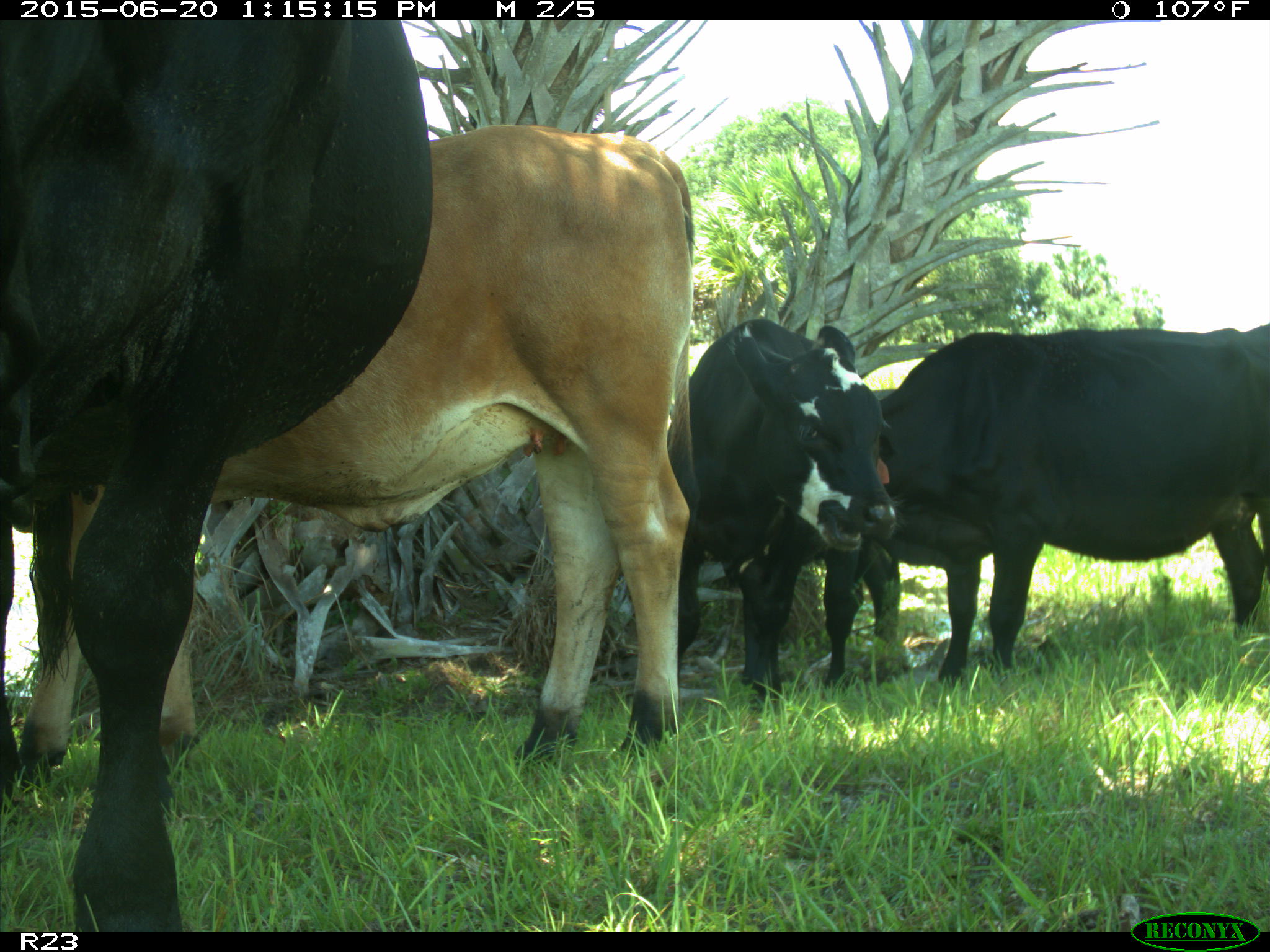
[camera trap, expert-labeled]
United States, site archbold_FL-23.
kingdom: Animalia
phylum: Chordata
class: Mammalia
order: Artiodactyla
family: Bovidae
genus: Bos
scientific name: Bos taurus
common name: domestic cow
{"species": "Bos taurus (domestic cow)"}